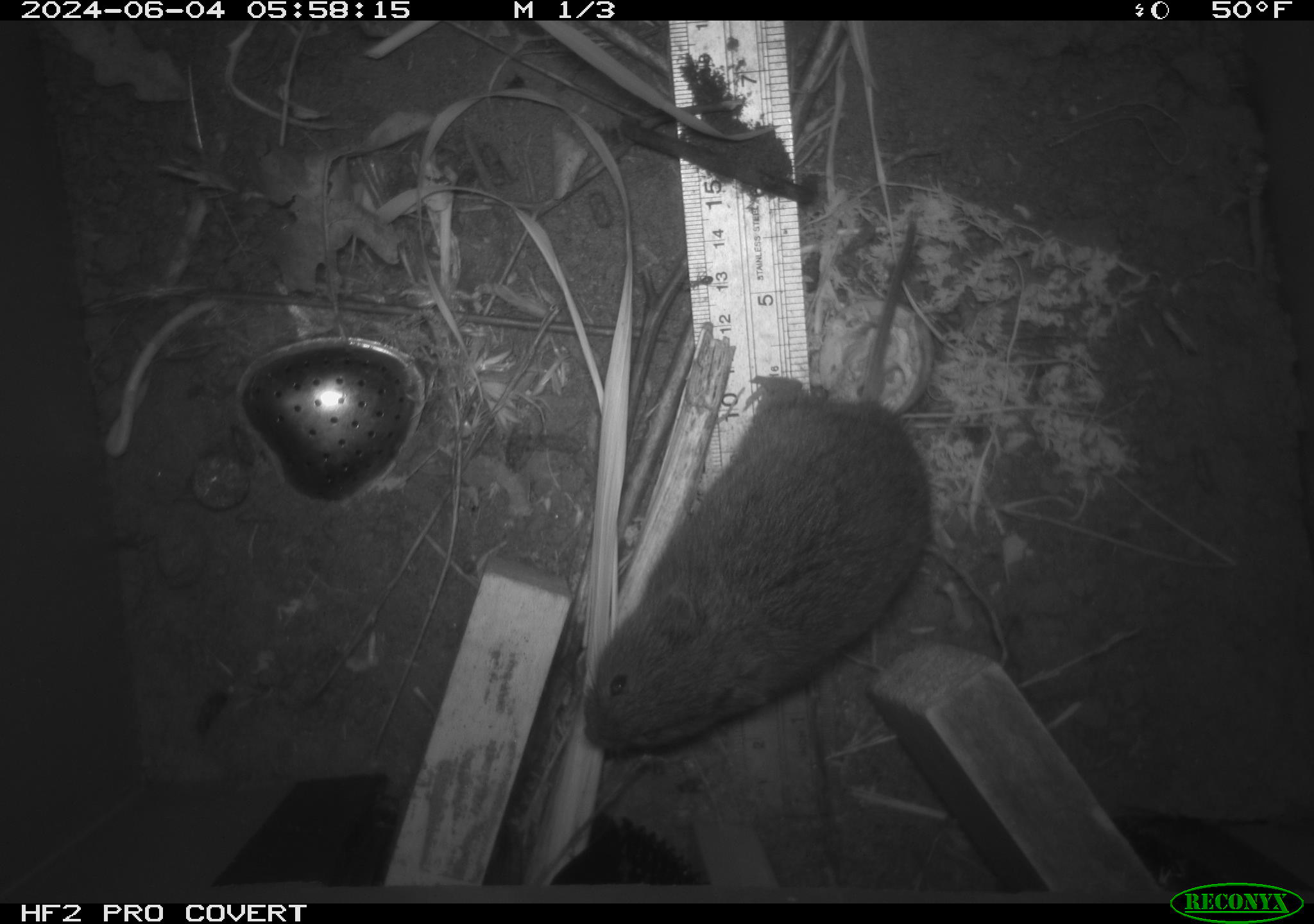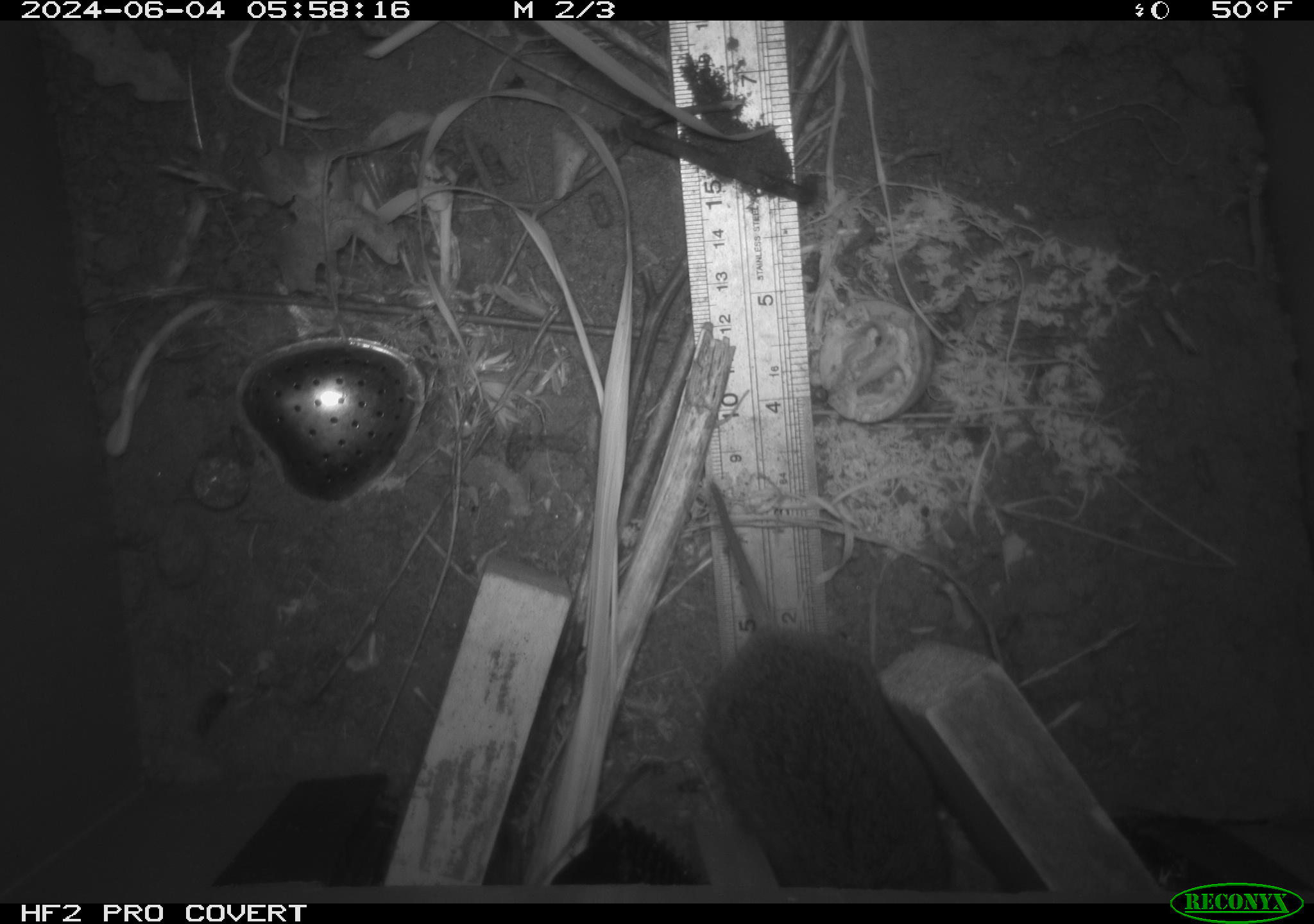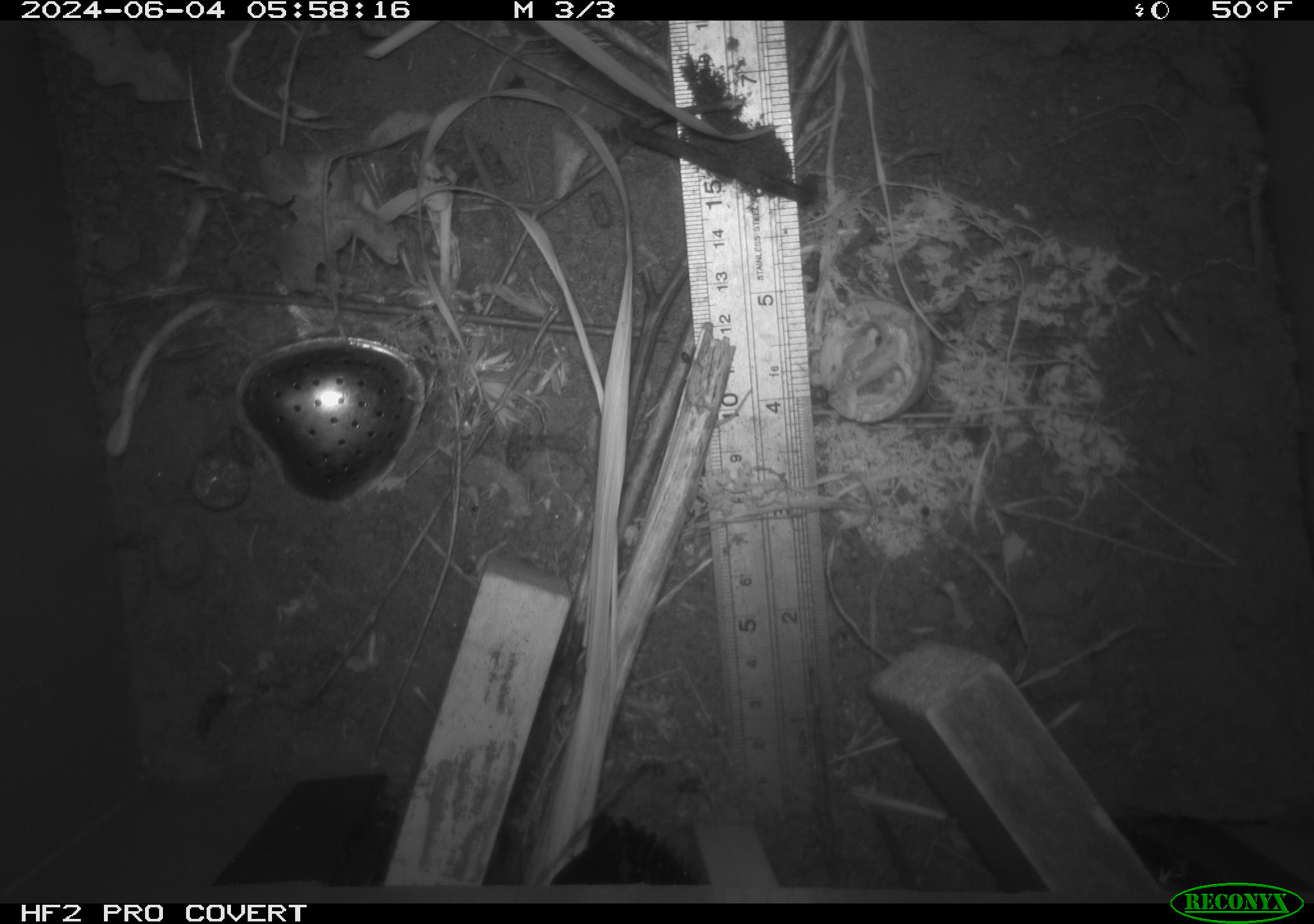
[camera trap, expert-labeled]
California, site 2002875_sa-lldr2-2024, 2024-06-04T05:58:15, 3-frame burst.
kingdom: Animalia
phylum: Chordata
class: Mammalia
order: Rodentia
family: Cricetidae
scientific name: Arvicolinae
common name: voles, lemmings, and muskrats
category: arvicolinae subfamily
Arvicolinae subfamily (voles, lemmings, and muskrats) (Arvicolinae).